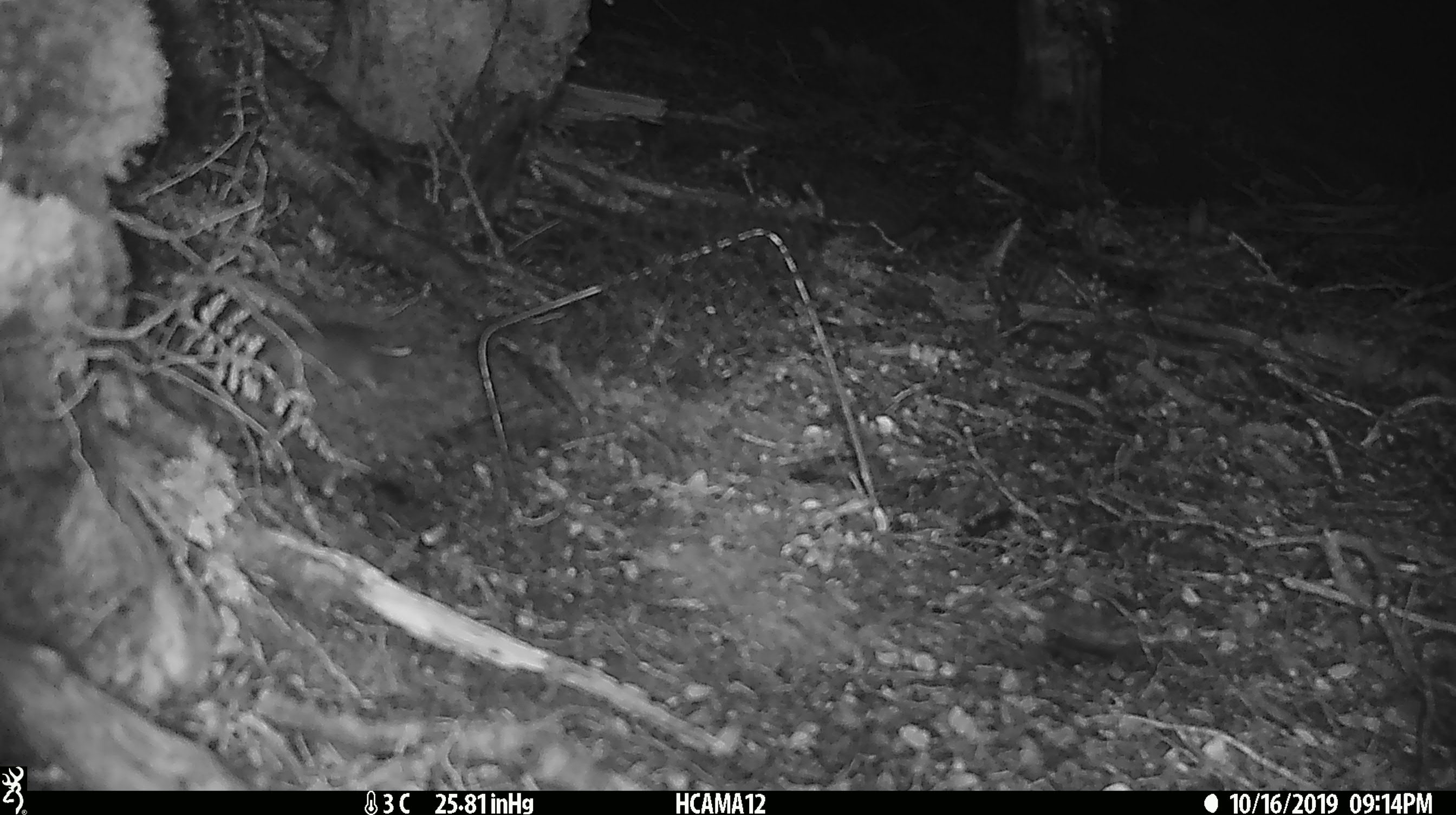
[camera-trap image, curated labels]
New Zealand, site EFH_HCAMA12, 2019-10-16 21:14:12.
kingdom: Animalia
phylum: Chordata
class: Mammalia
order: Rodentia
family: Muridae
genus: Mus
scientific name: Mus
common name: mouse